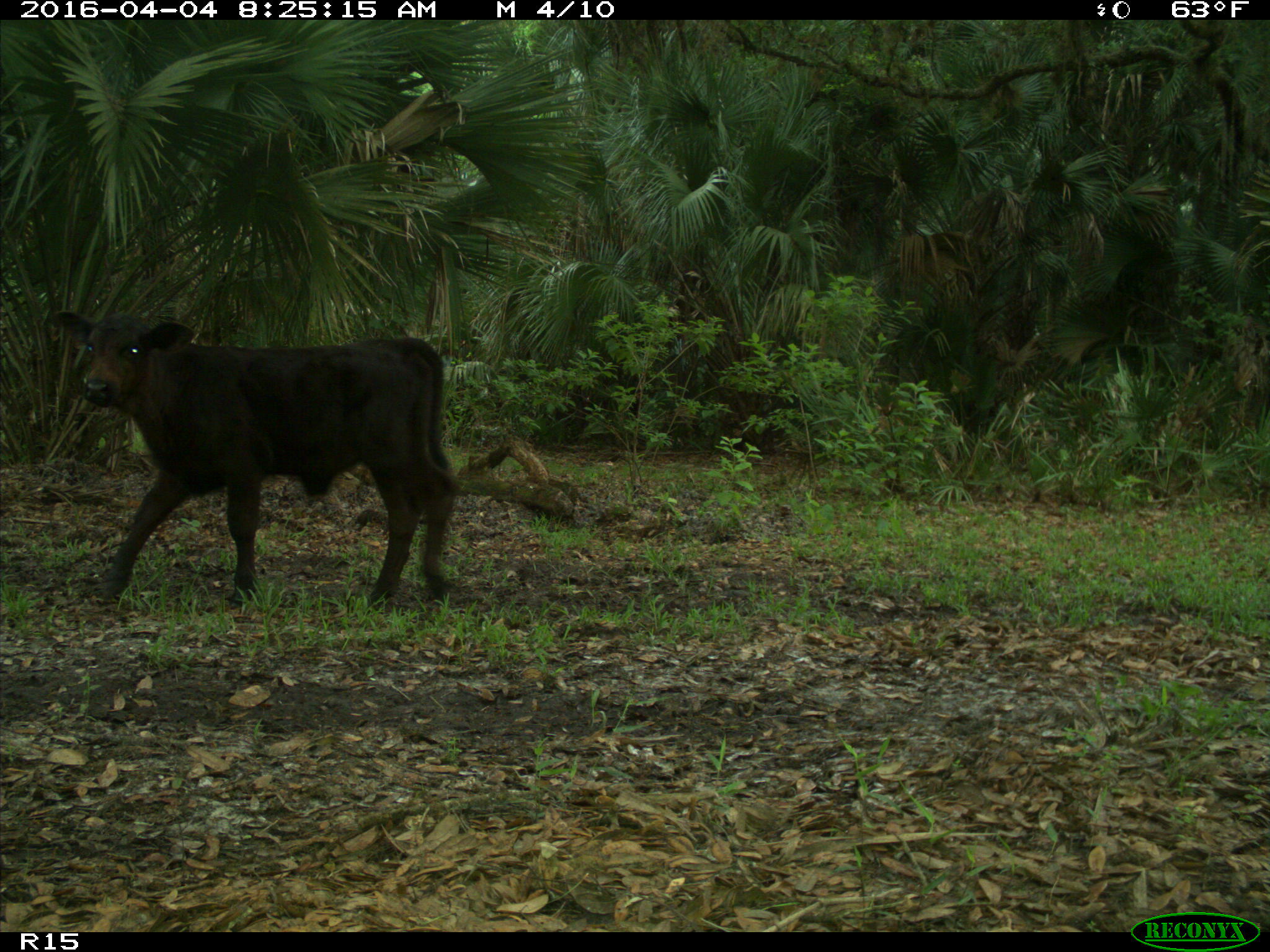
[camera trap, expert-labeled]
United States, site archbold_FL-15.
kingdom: Animalia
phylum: Chordata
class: Mammalia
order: Artiodactyla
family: Bovidae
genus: Bos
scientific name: Bos taurus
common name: domestic cow